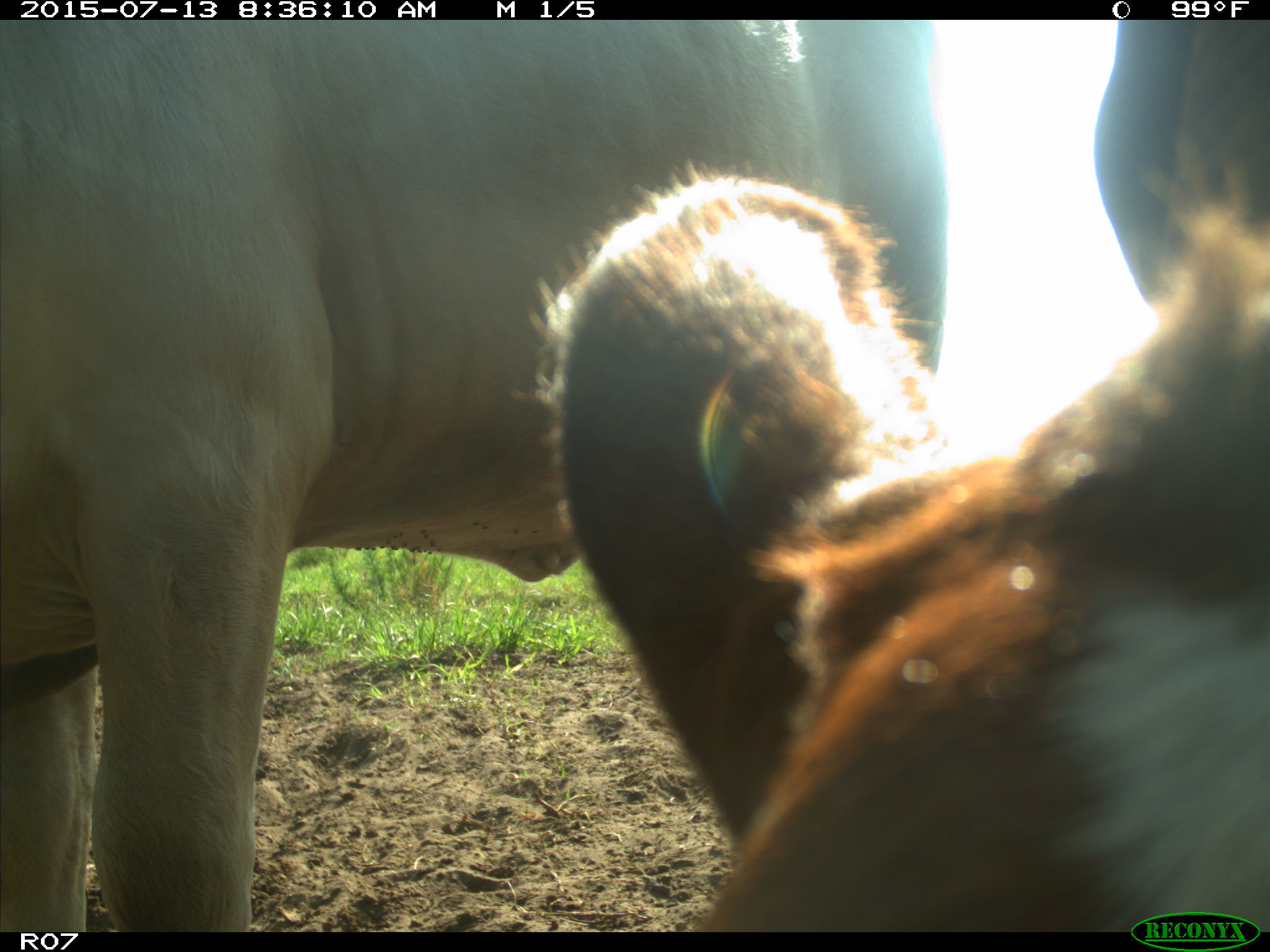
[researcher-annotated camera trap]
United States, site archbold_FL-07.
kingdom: Animalia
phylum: Chordata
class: Mammalia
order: Artiodactyla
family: Bovidae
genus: Bos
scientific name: Bos taurus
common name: domestic cow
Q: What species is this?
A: Bos taurus (domestic cow).